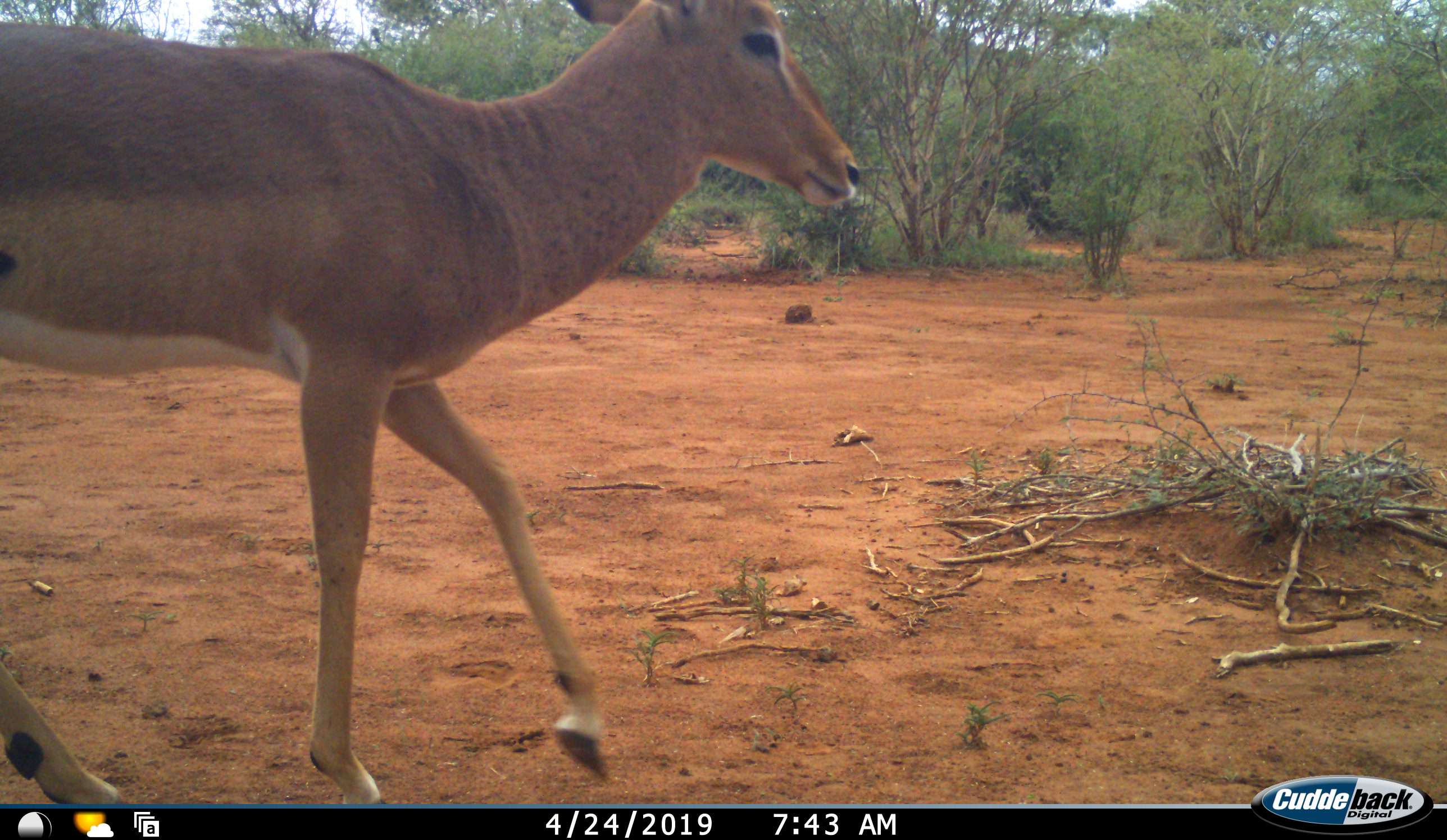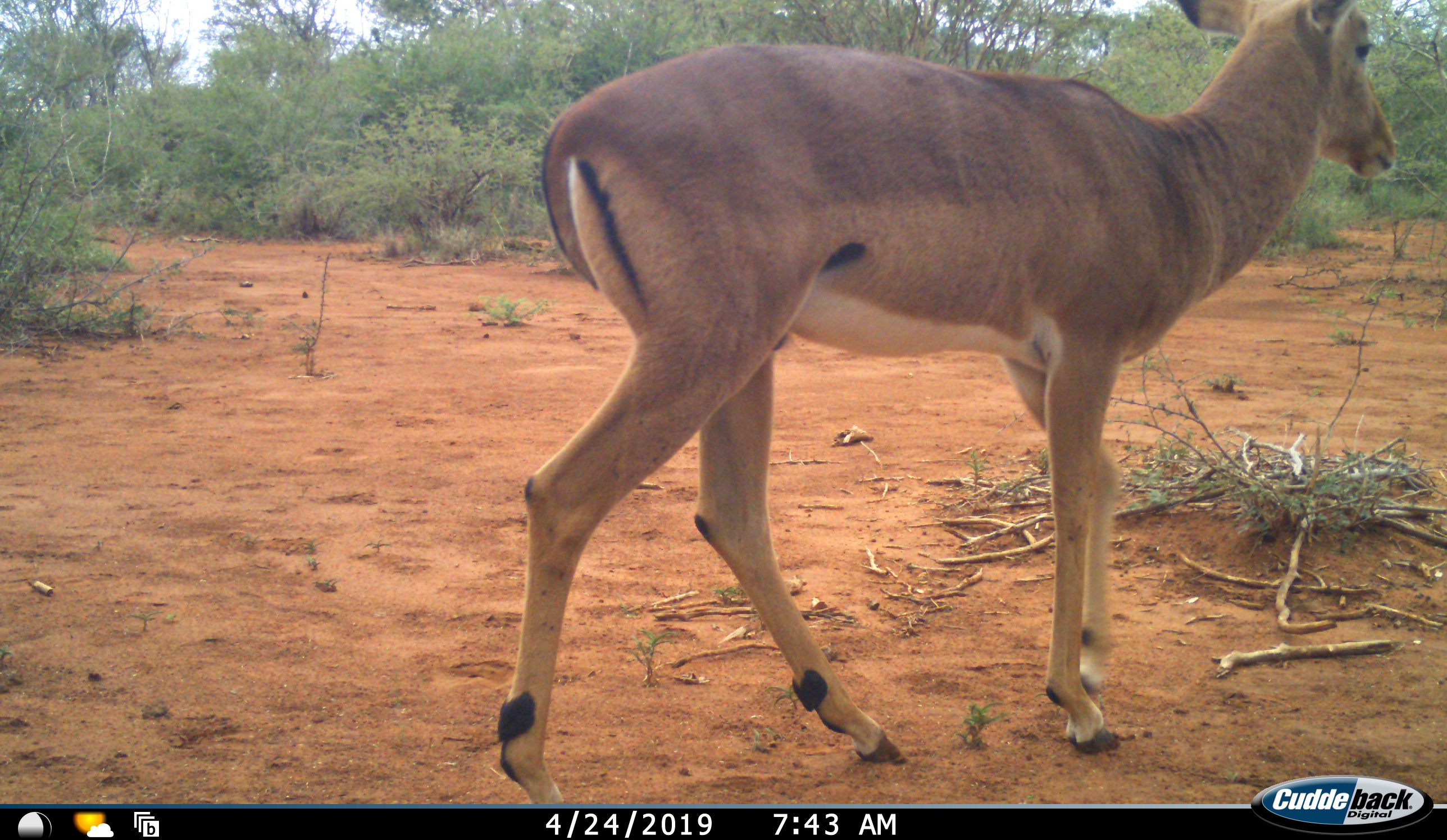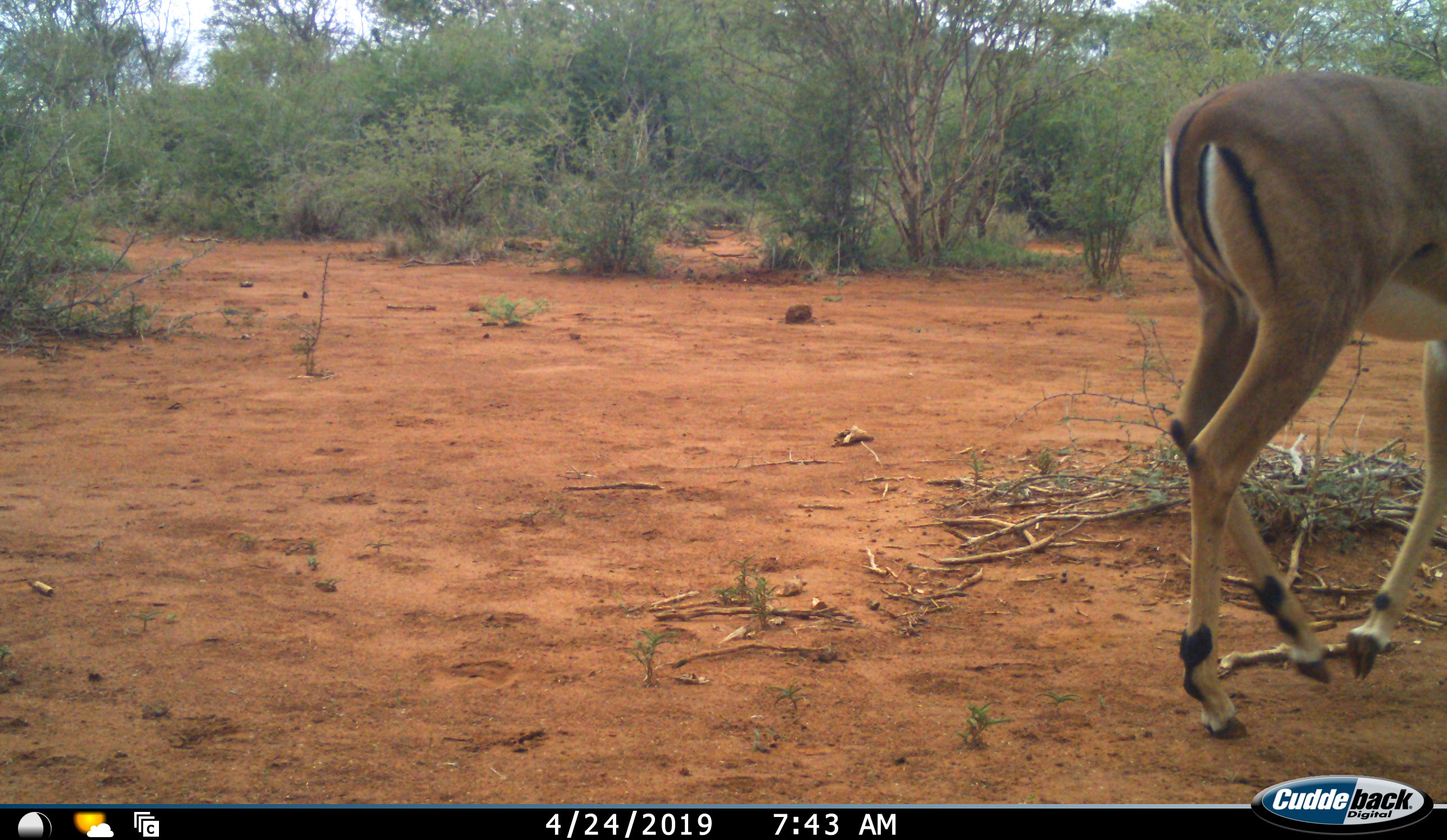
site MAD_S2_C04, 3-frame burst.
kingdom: Animalia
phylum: Chordata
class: Mammalia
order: Artiodactyla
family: Bovidae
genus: Aepyceros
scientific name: Aepyceros melampus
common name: impala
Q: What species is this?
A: Impala (Aepyceros melampus).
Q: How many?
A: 1.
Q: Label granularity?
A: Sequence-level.